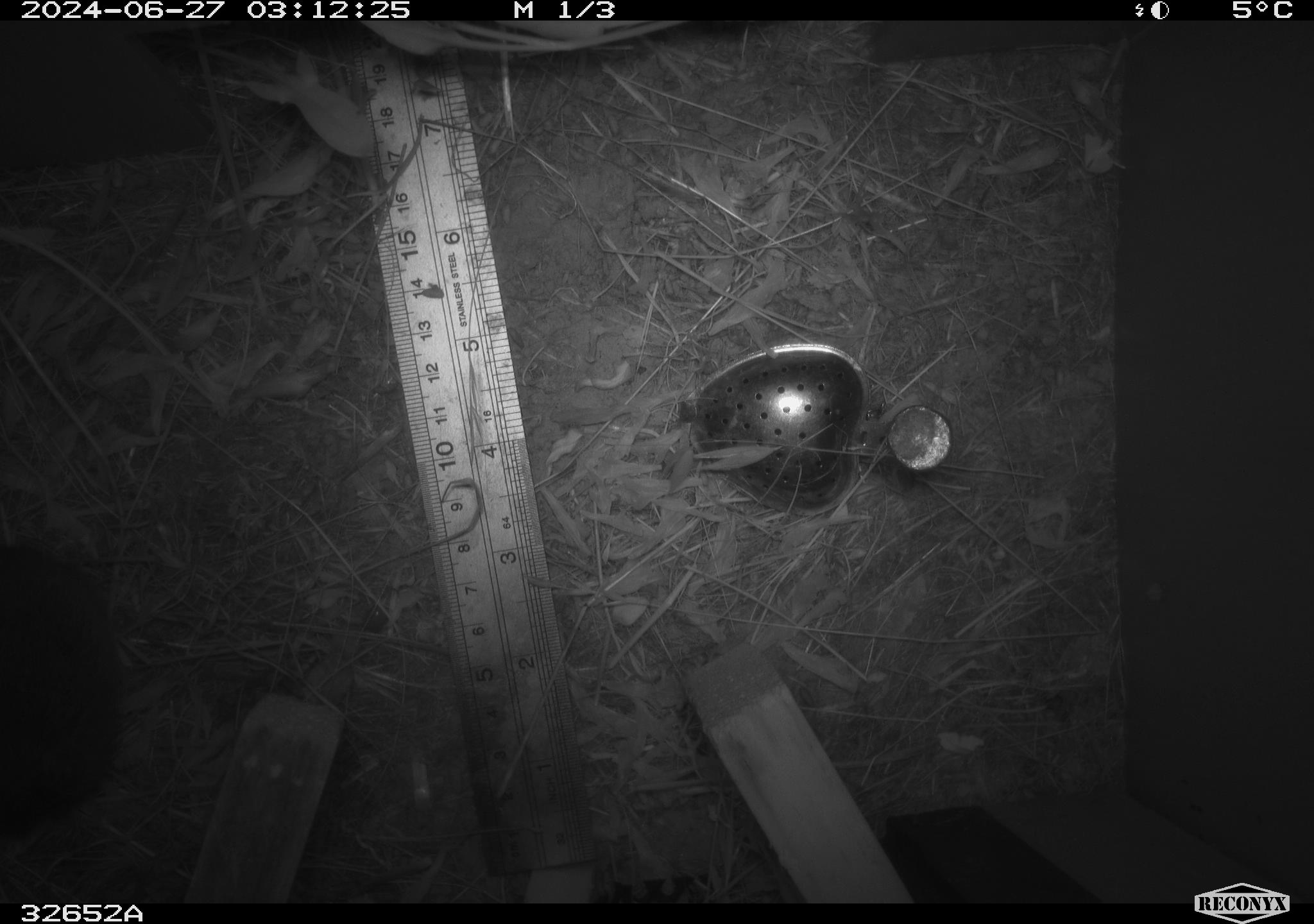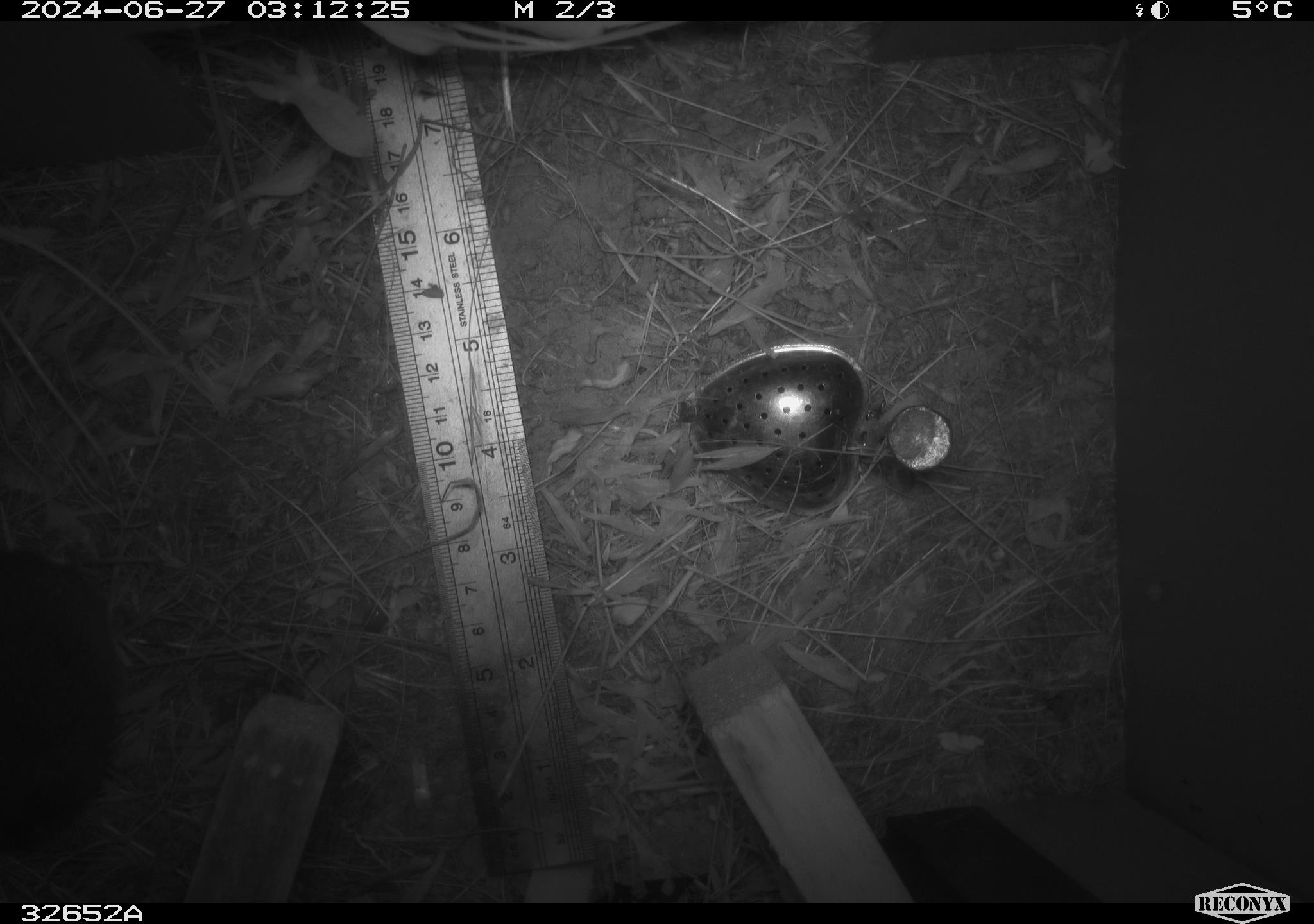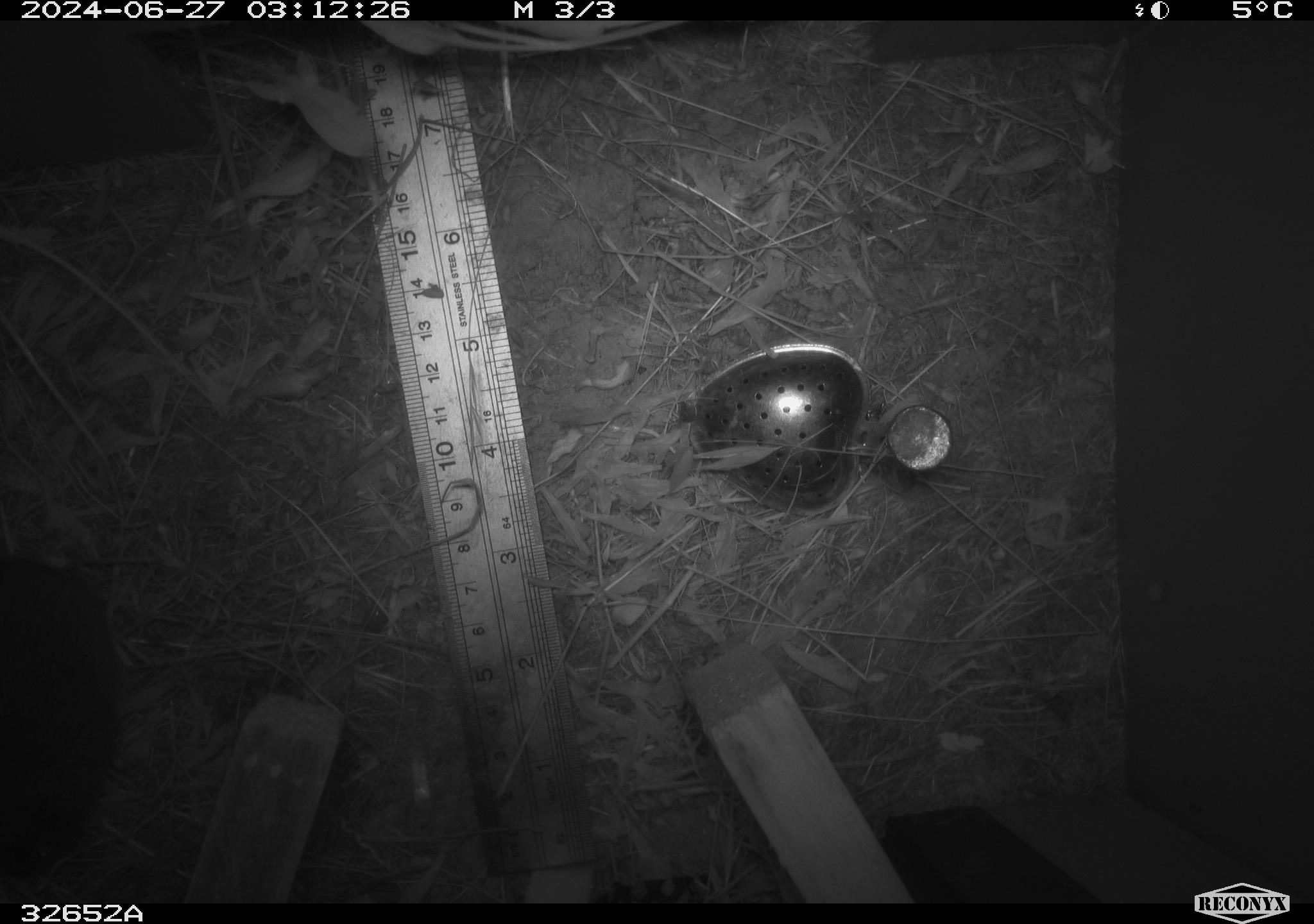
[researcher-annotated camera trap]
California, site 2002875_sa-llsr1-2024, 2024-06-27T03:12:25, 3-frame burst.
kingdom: Animalia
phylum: Chordata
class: Mammalia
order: Rodentia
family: Cricetidae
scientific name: Arvicolinae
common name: voles, lemmings, and muskrats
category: arvicolinae subfamily